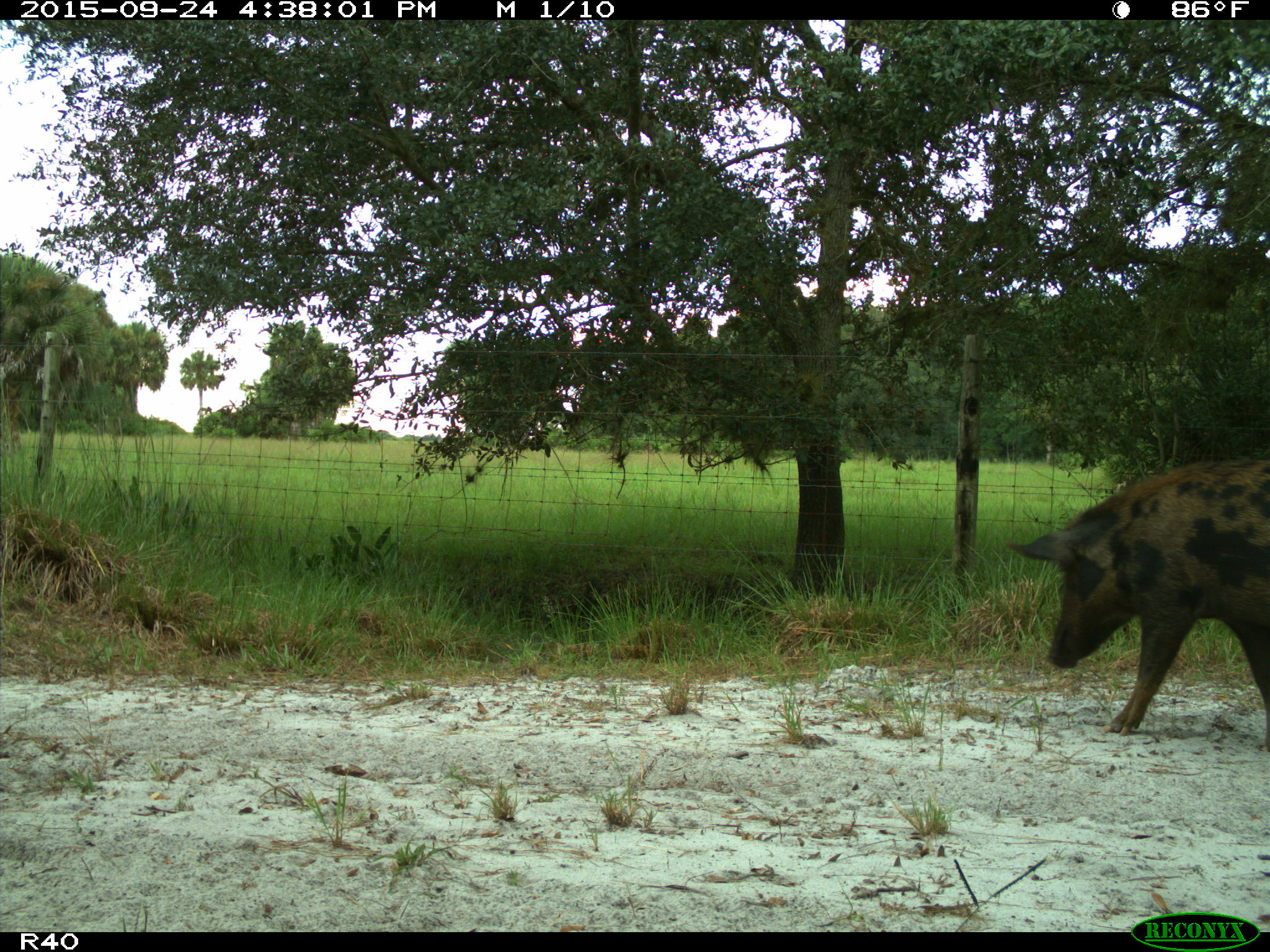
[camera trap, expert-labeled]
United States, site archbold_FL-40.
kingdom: Animalia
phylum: Chordata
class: Mammalia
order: Artiodactyla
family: Suidae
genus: Sus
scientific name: Sus scrofa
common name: wild boar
Sus scrofa (wild boar).